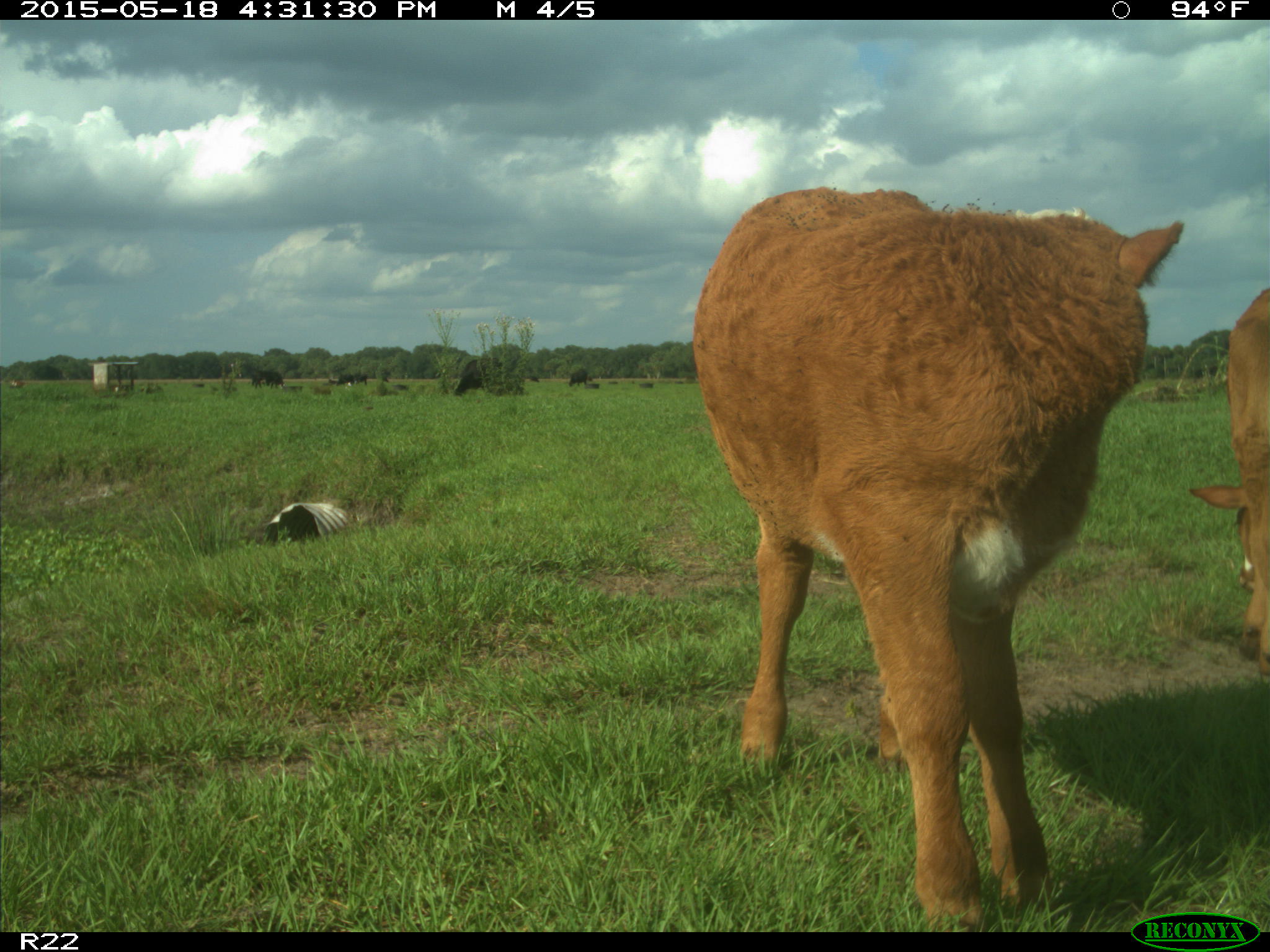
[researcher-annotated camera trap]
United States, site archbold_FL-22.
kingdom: Animalia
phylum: Chordata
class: Mammalia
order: Artiodactyla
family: Bovidae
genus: Bos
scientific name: Bos taurus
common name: domestic cow